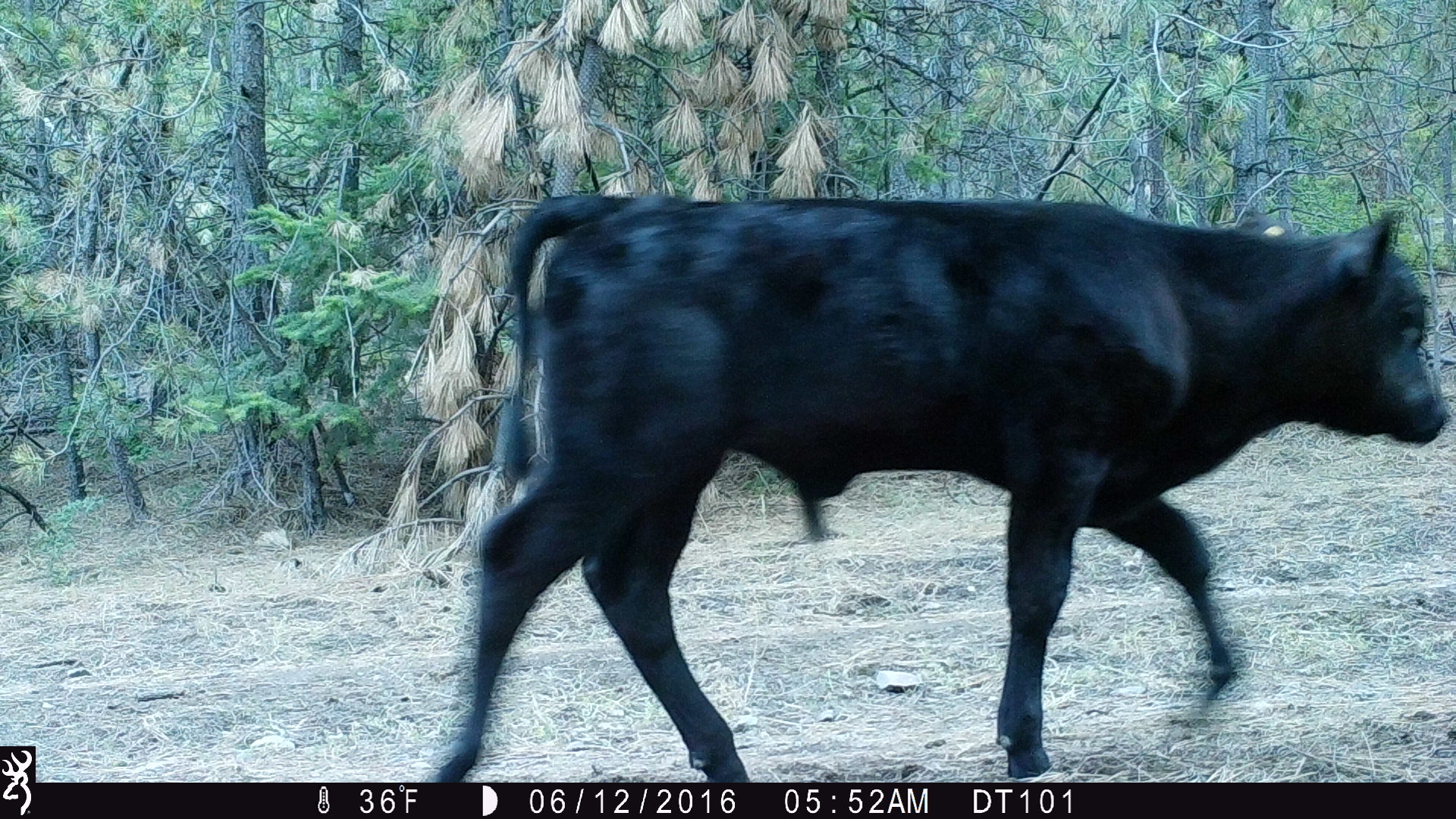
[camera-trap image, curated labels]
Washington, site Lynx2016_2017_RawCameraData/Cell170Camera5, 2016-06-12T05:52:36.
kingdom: Animalia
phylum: Chordata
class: Mammalia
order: Artiodactyla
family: Bovidae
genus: Bos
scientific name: Bos taurus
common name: domestic cattle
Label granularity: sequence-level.